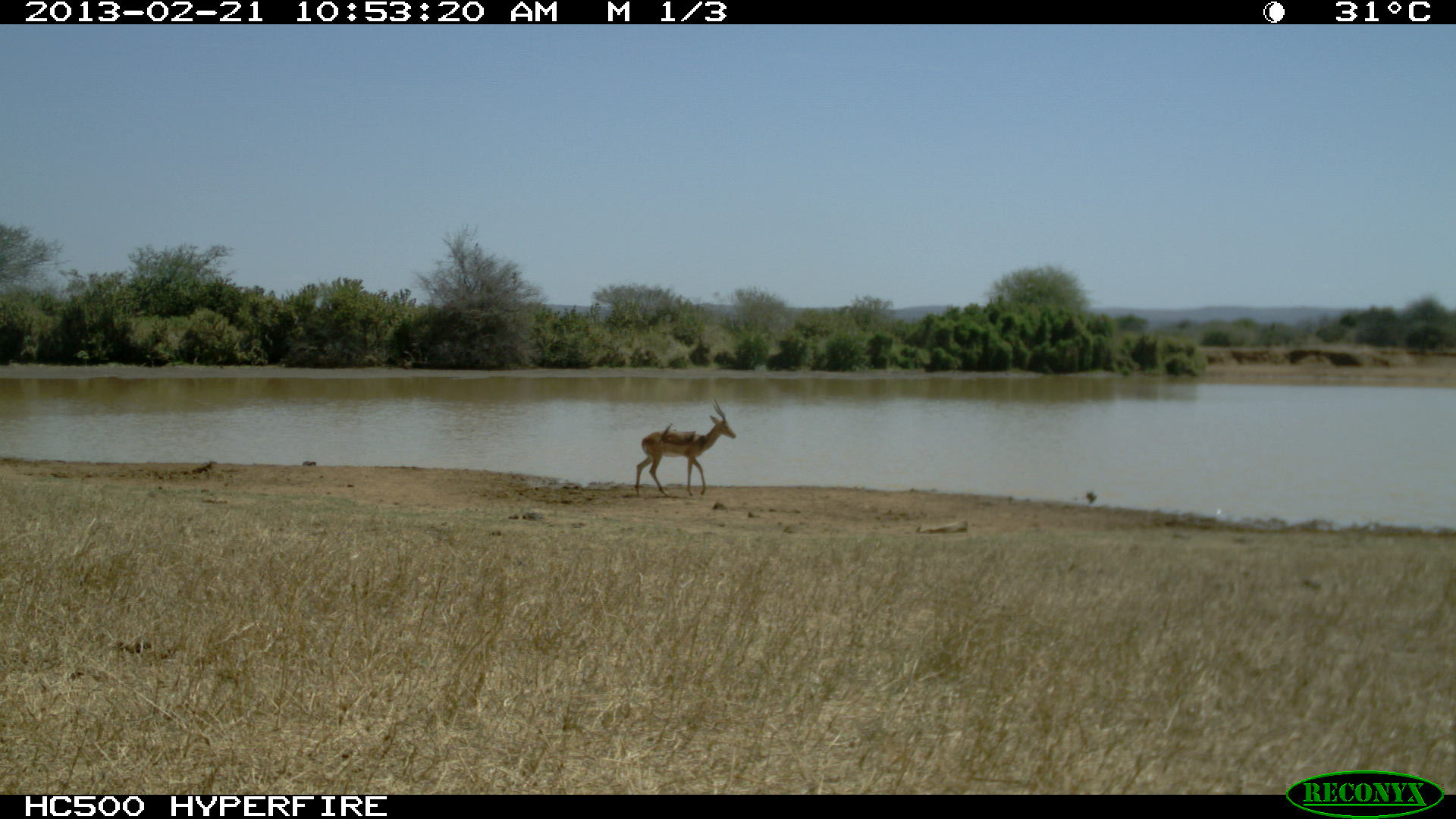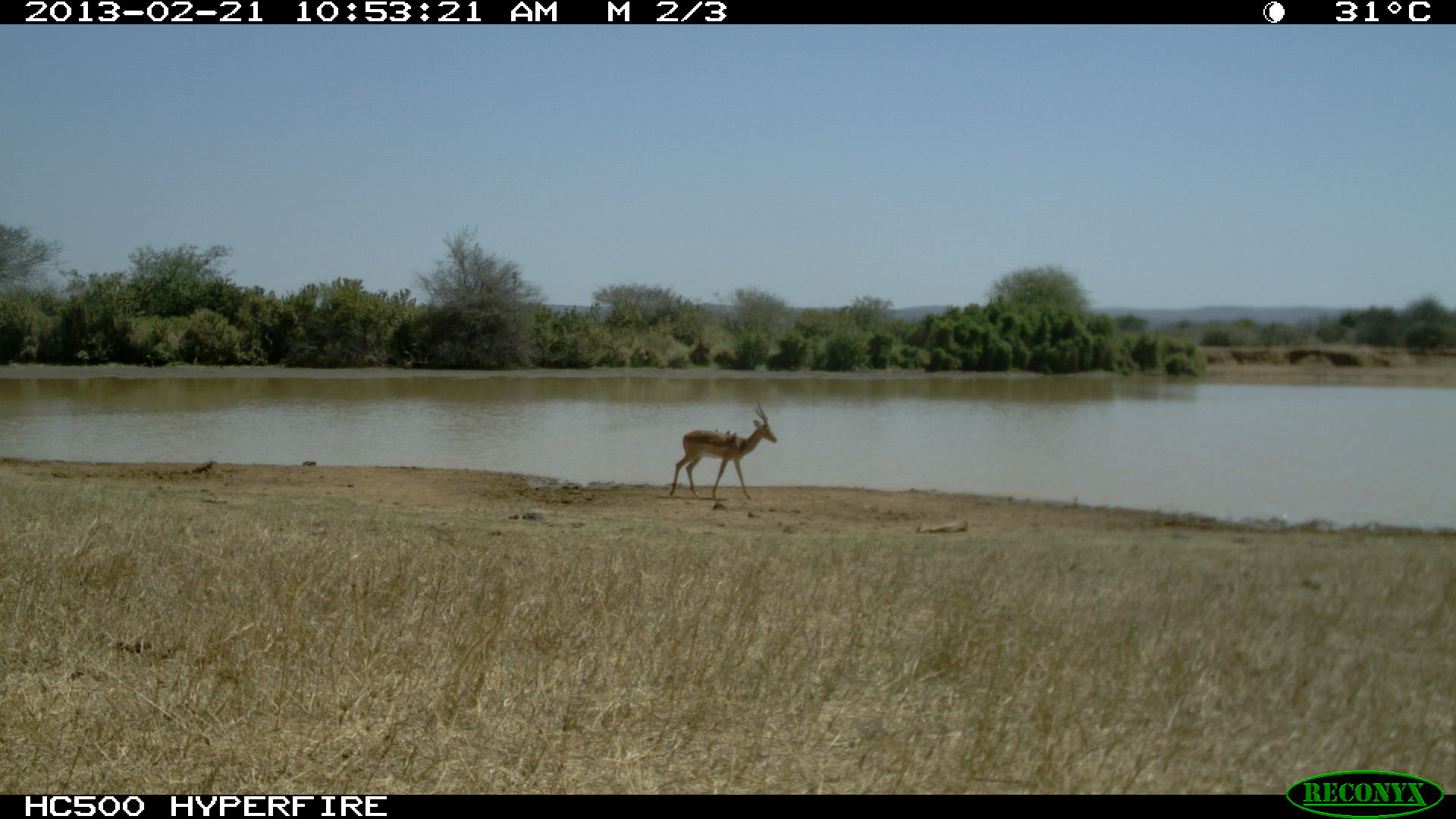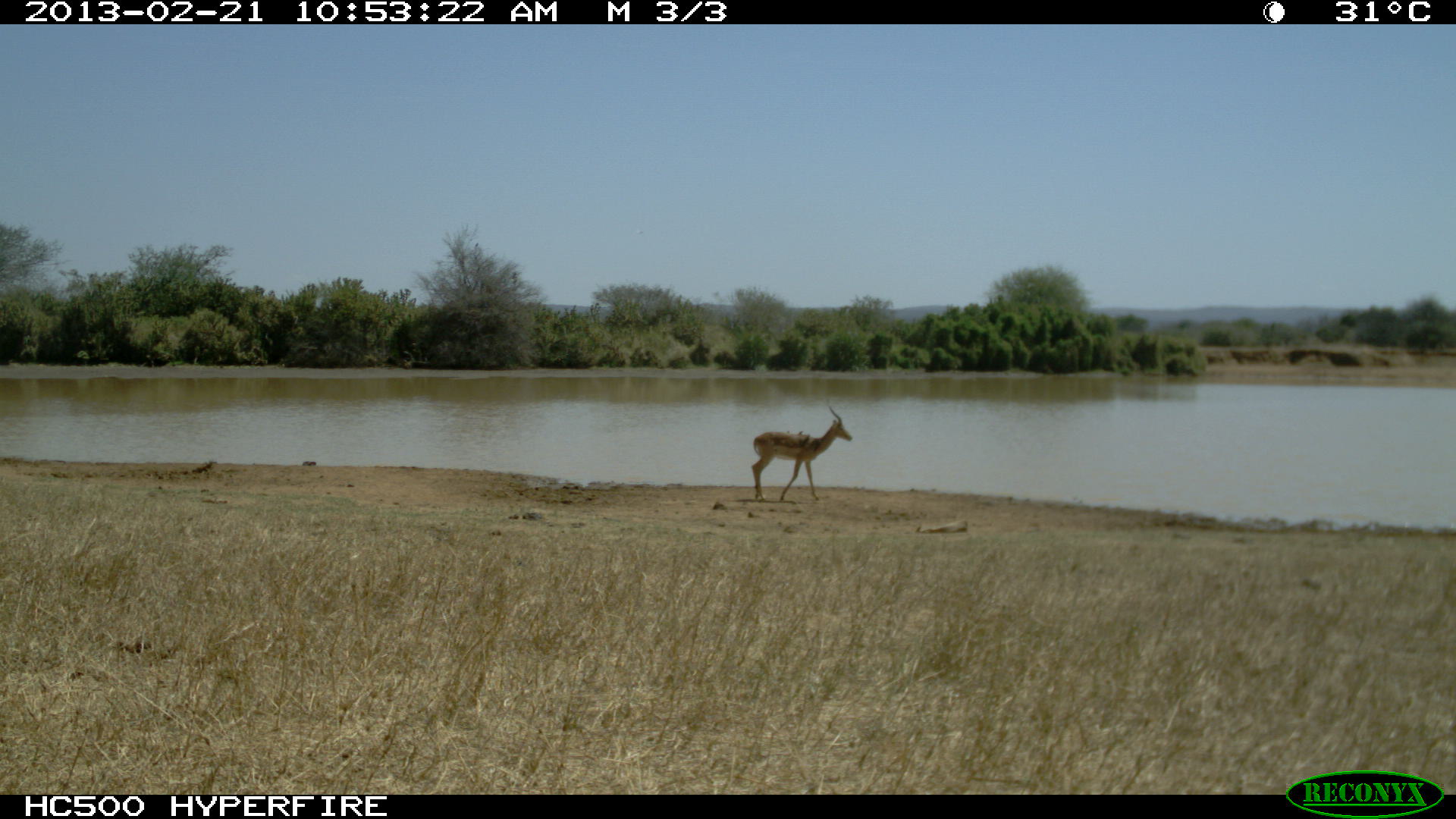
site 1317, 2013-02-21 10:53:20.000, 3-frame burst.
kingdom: Animalia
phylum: Chordata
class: Mammalia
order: Artiodactyla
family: Bovidae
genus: Aepyceros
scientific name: Aepyceros melampus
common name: impala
Aepyceros melampus (impala), count 1.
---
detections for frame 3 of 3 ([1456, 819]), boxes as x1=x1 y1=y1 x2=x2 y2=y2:
aepyceros melampus: x1=751 y1=405 x2=853 y2=503